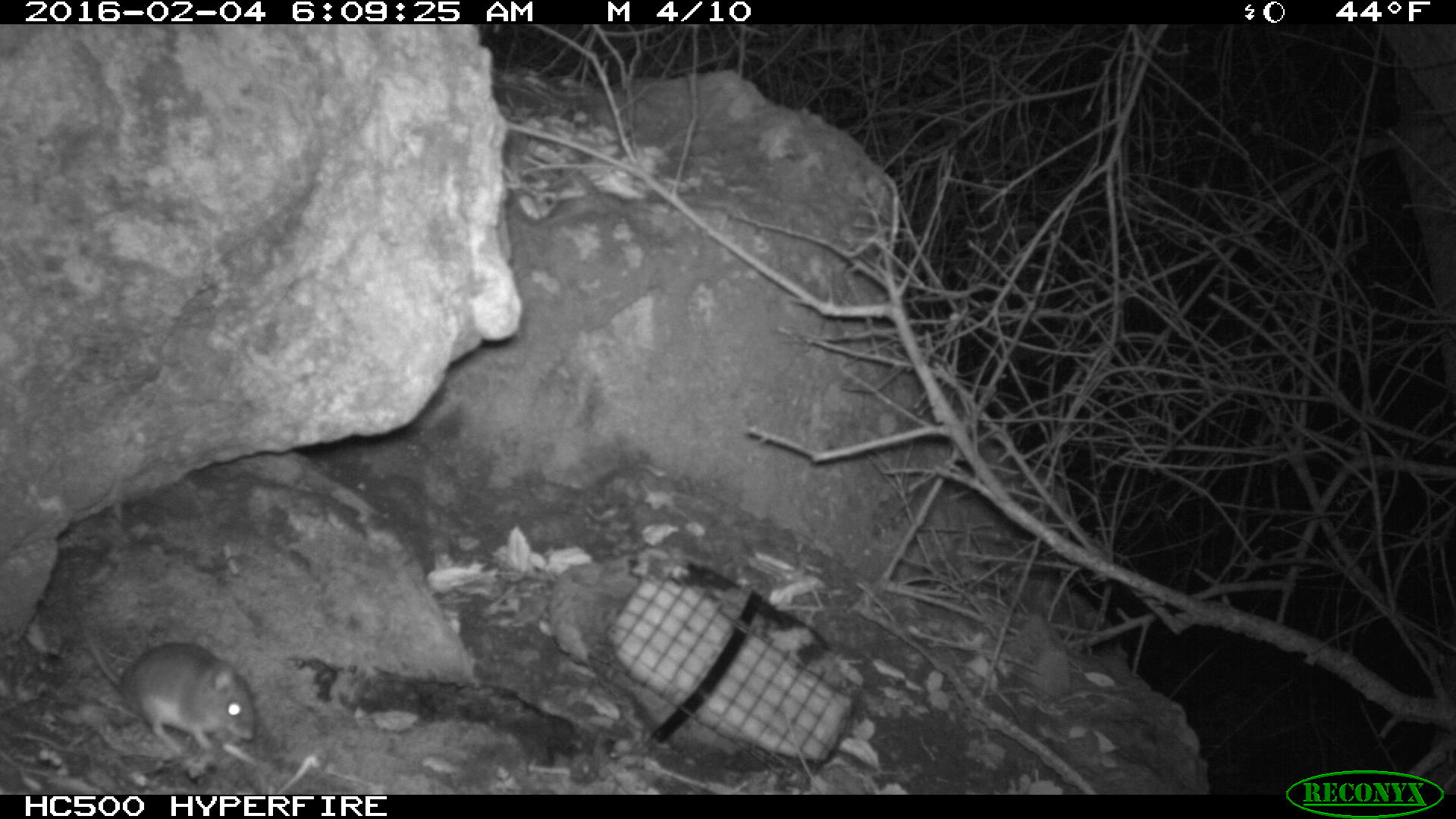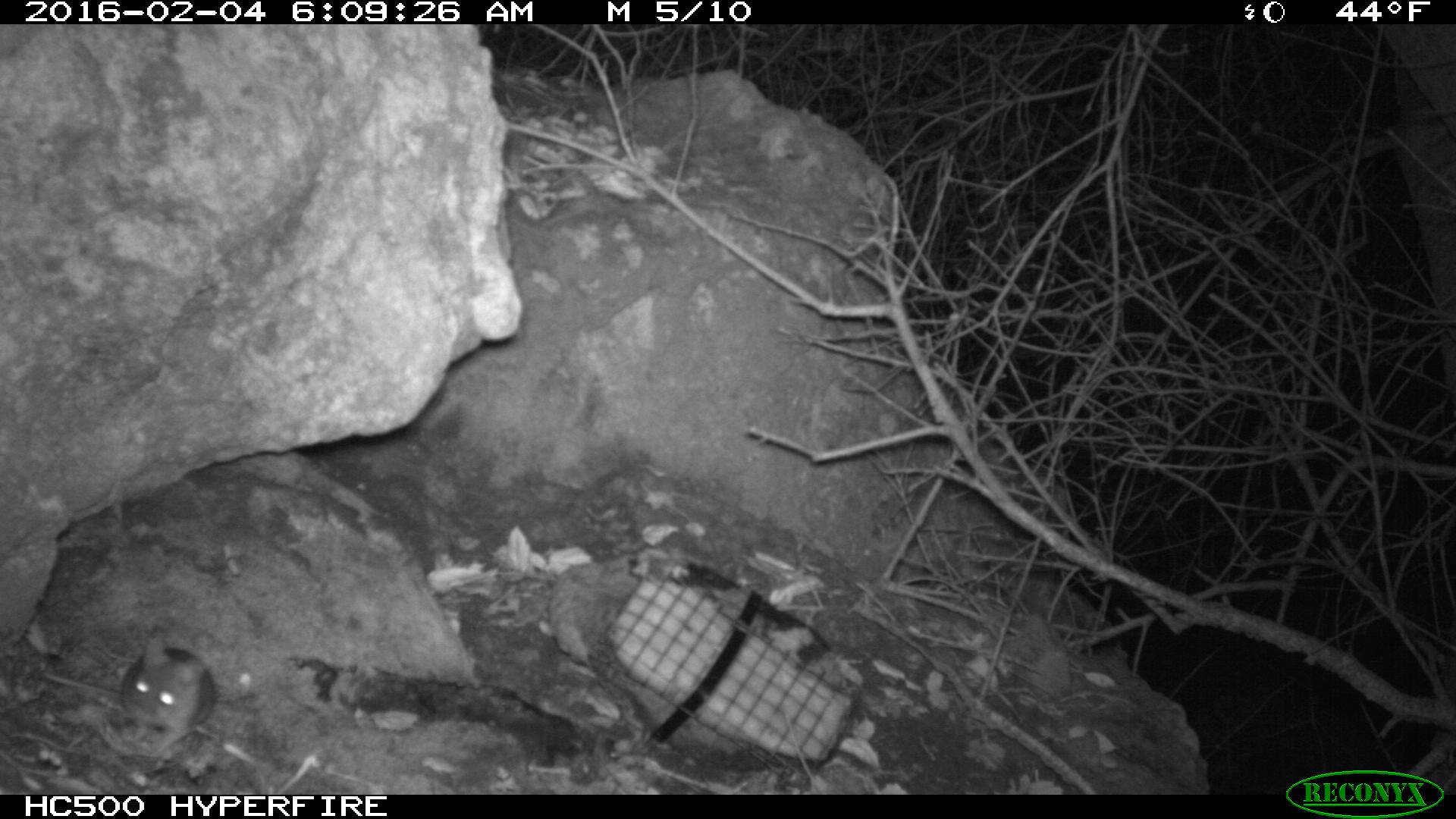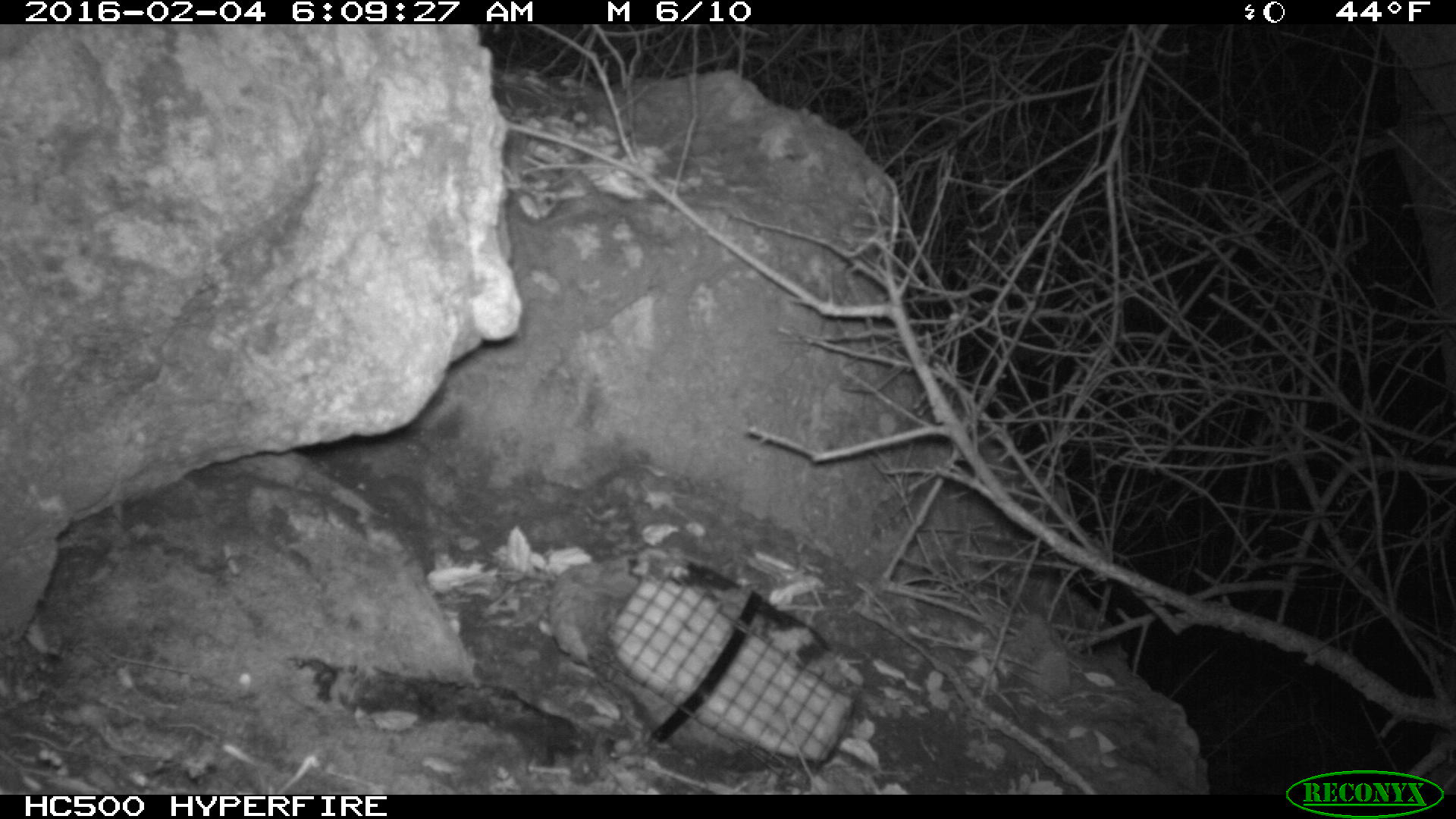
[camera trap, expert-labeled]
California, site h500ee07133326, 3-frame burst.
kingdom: Animalia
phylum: Chordata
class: Mammalia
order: Rodentia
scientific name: Rodentia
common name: rodent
Rodent (Rodentia).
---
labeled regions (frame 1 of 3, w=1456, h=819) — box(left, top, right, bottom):
rodent: box(70, 601, 255, 764)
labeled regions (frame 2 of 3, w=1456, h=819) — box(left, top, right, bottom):
rodent: box(44, 636, 215, 754)